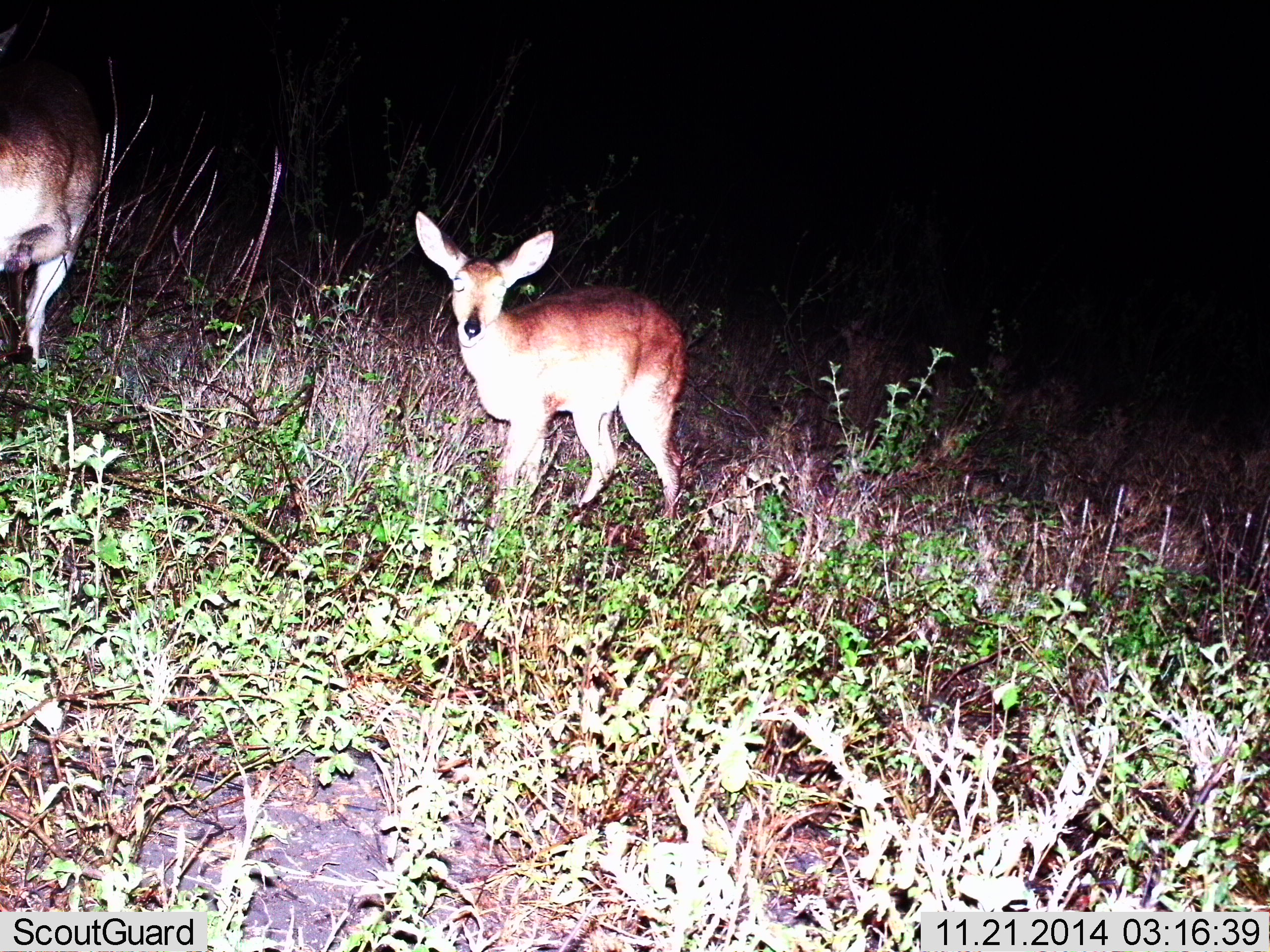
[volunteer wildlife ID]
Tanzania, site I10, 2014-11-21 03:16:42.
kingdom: Animalia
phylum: Chordata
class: Mammalia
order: Artiodactyla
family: Bovidae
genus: Redunca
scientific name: Redunca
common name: reedbuck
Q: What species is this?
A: Reedbuck (Redunca).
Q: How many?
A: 2.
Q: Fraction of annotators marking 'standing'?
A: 100%.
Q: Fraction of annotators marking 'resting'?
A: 0%.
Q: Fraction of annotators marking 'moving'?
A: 0%.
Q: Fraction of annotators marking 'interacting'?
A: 0%.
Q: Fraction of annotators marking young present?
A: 33%.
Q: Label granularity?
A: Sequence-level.